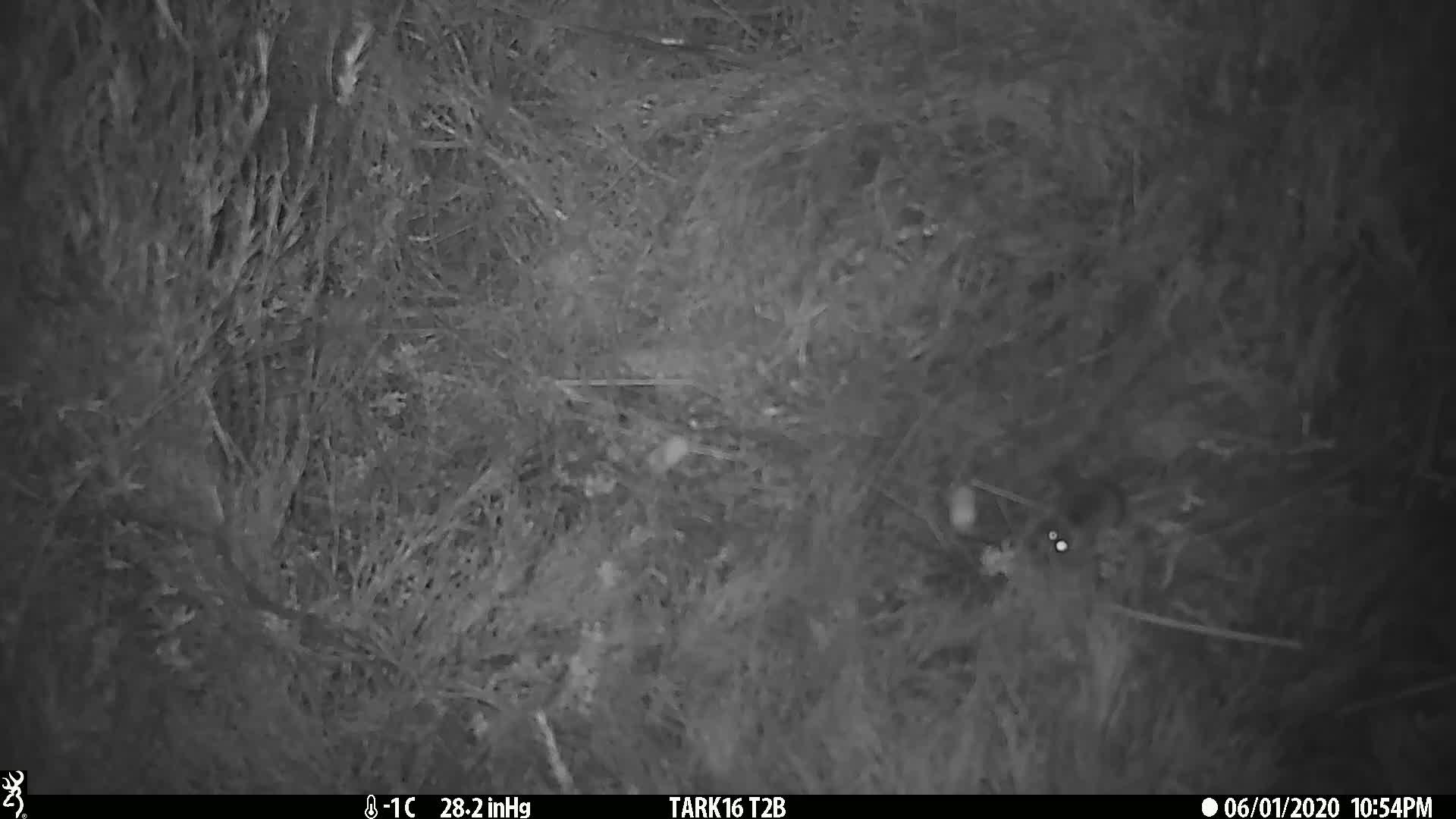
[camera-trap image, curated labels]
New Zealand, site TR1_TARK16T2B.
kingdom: Animalia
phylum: Chordata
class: Mammalia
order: Rodentia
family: Muridae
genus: Mus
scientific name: Mus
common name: mouse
Mouse (Mus).